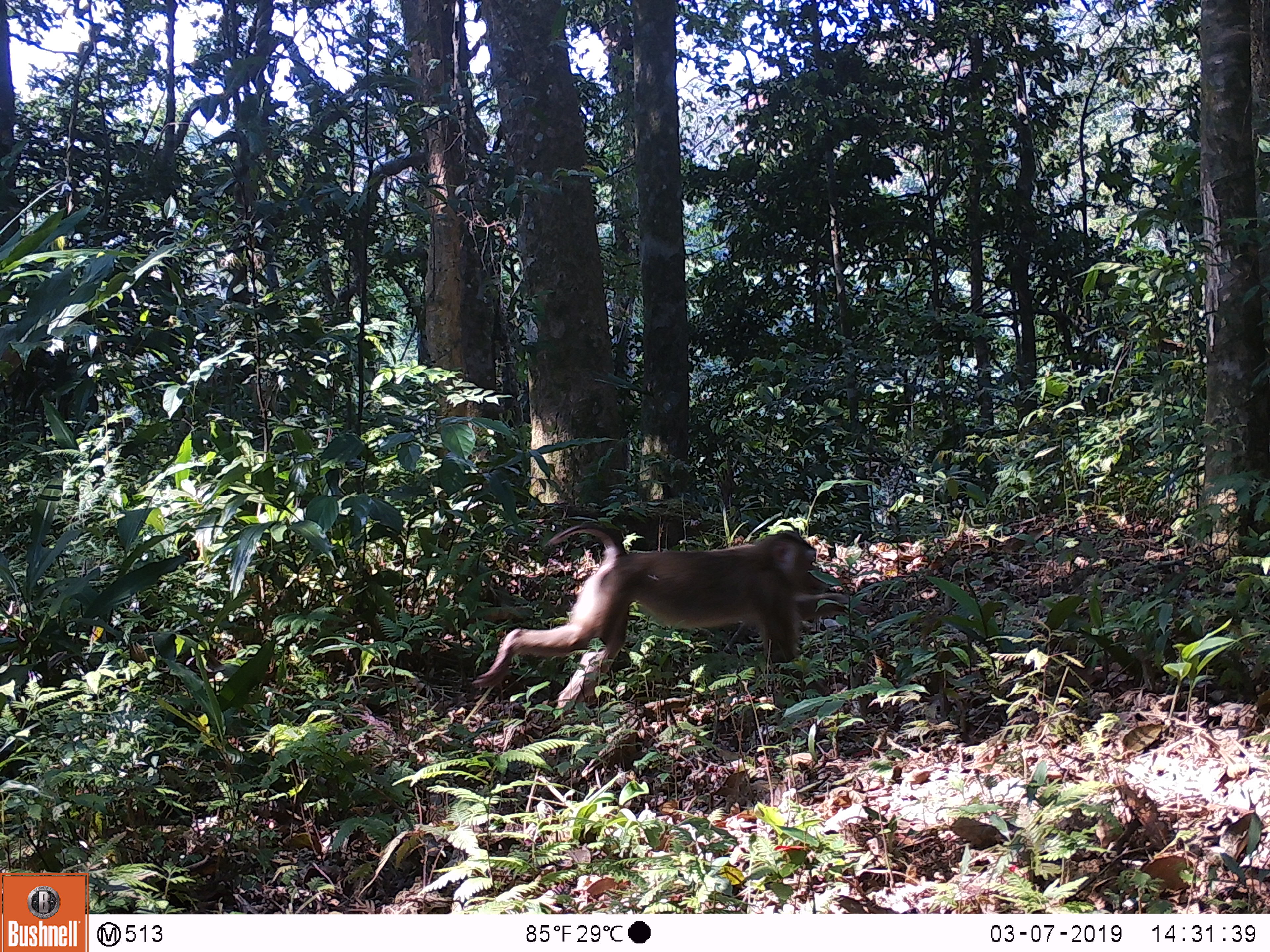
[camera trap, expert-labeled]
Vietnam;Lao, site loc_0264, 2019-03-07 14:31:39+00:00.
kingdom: Animalia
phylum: Chordata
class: Mammalia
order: Primates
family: Cercopithecidae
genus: Macaca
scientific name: Macaca nemestrina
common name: pig-tailed macaque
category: pig tailed macaque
Pig tailed macaque (pig-tailed macaque) (Macaca nemestrina). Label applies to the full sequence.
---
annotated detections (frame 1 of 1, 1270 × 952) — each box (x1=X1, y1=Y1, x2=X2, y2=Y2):
pig tailed macaque: (x1=471, y1=524, x2=871, y2=712)